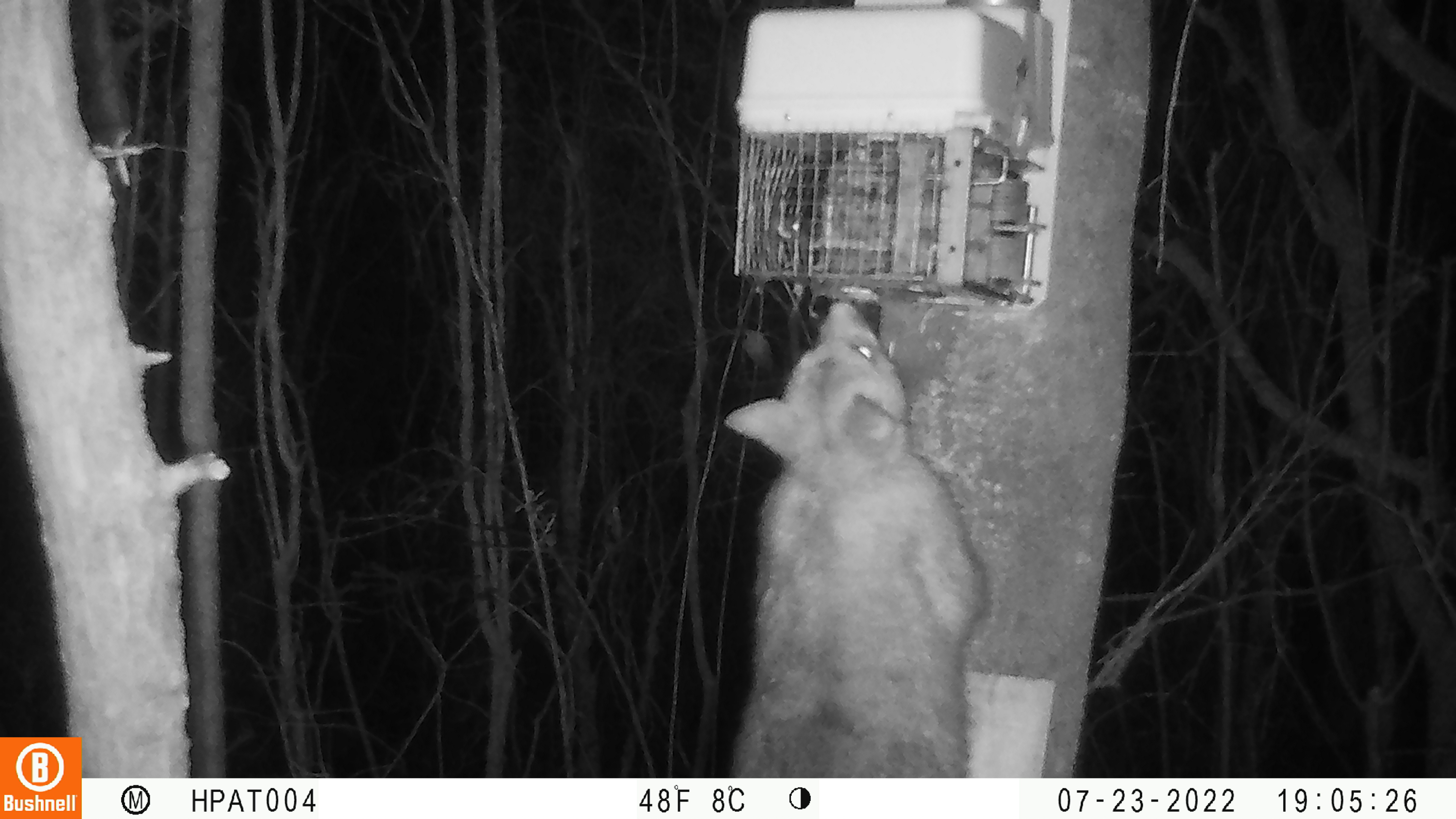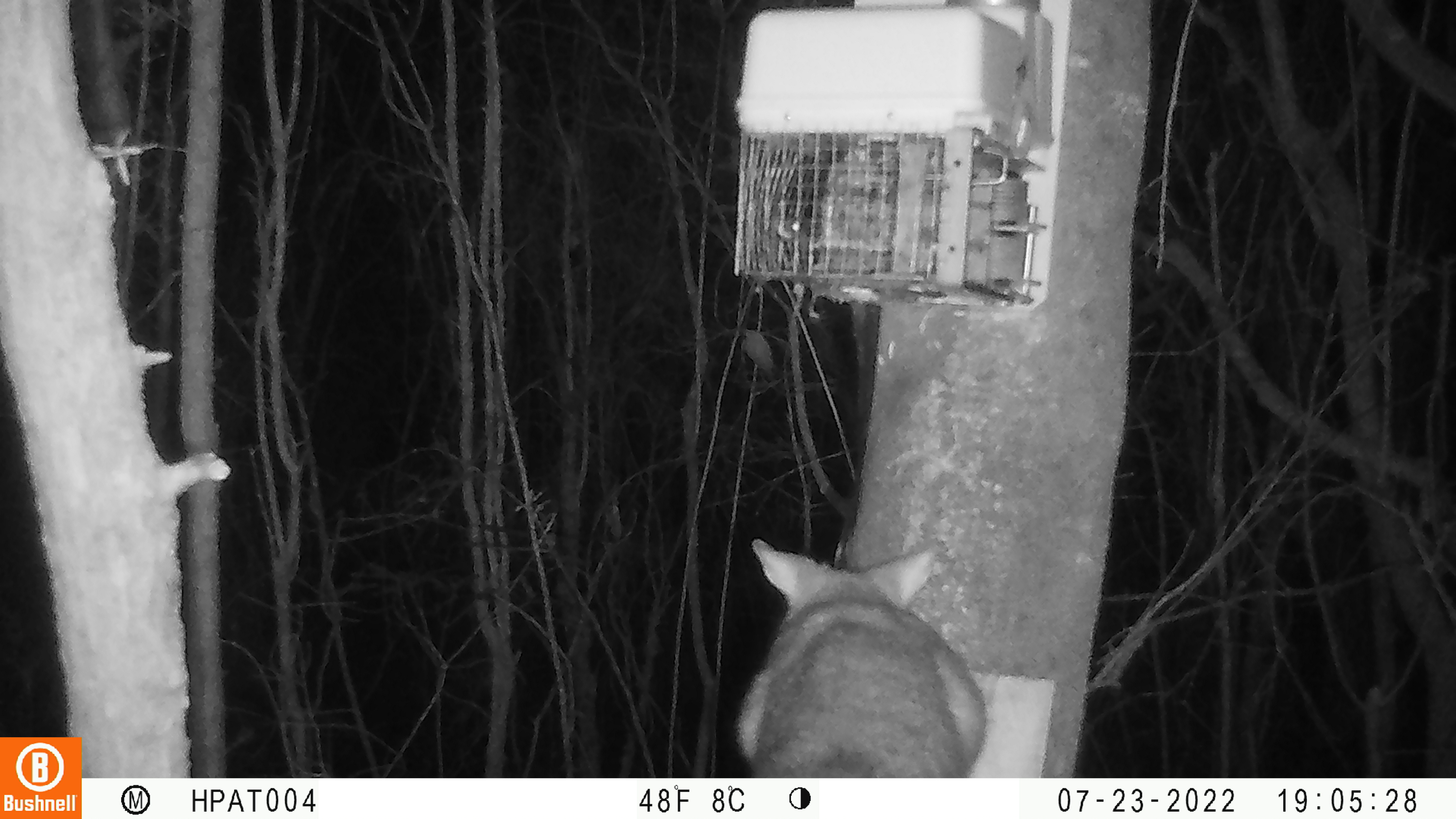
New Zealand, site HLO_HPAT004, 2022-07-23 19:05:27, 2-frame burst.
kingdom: Animalia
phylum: Chordata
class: Mammalia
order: Diprotodontia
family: Phalangeridae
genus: Trichosurus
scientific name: Trichosurus vulpecula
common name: common brushtail possum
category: possum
Possum (common brushtail possum) (Trichosurus vulpecula).